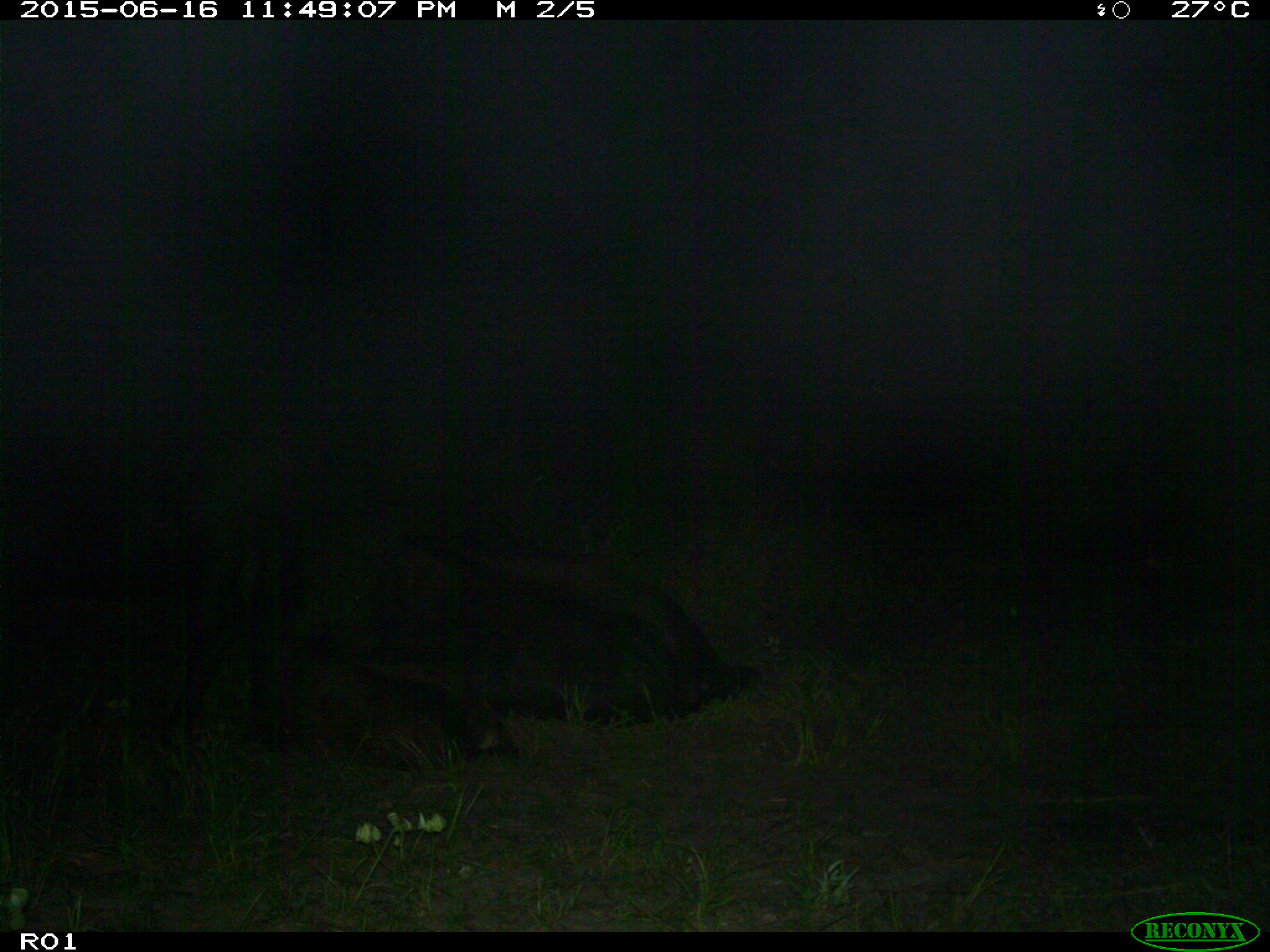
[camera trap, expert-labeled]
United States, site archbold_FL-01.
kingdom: Animalia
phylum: Chordata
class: Mammalia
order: Artiodactyla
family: Bovidae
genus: Bos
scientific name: Bos taurus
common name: domestic cow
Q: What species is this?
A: Bos taurus (domestic cow).